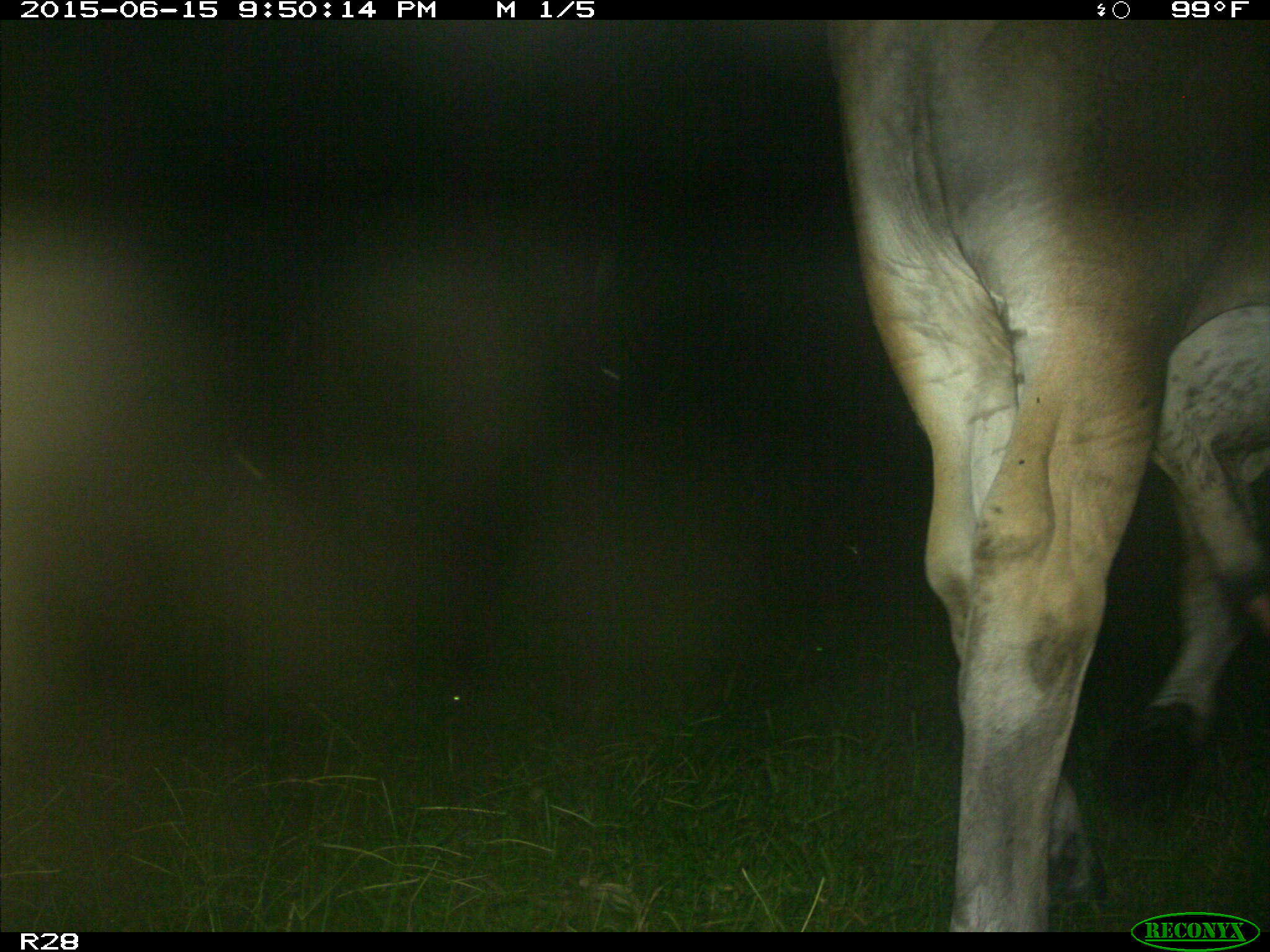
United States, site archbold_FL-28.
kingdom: Animalia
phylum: Chordata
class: Mammalia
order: Artiodactyla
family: Bovidae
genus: Bos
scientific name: Bos taurus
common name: domestic cow